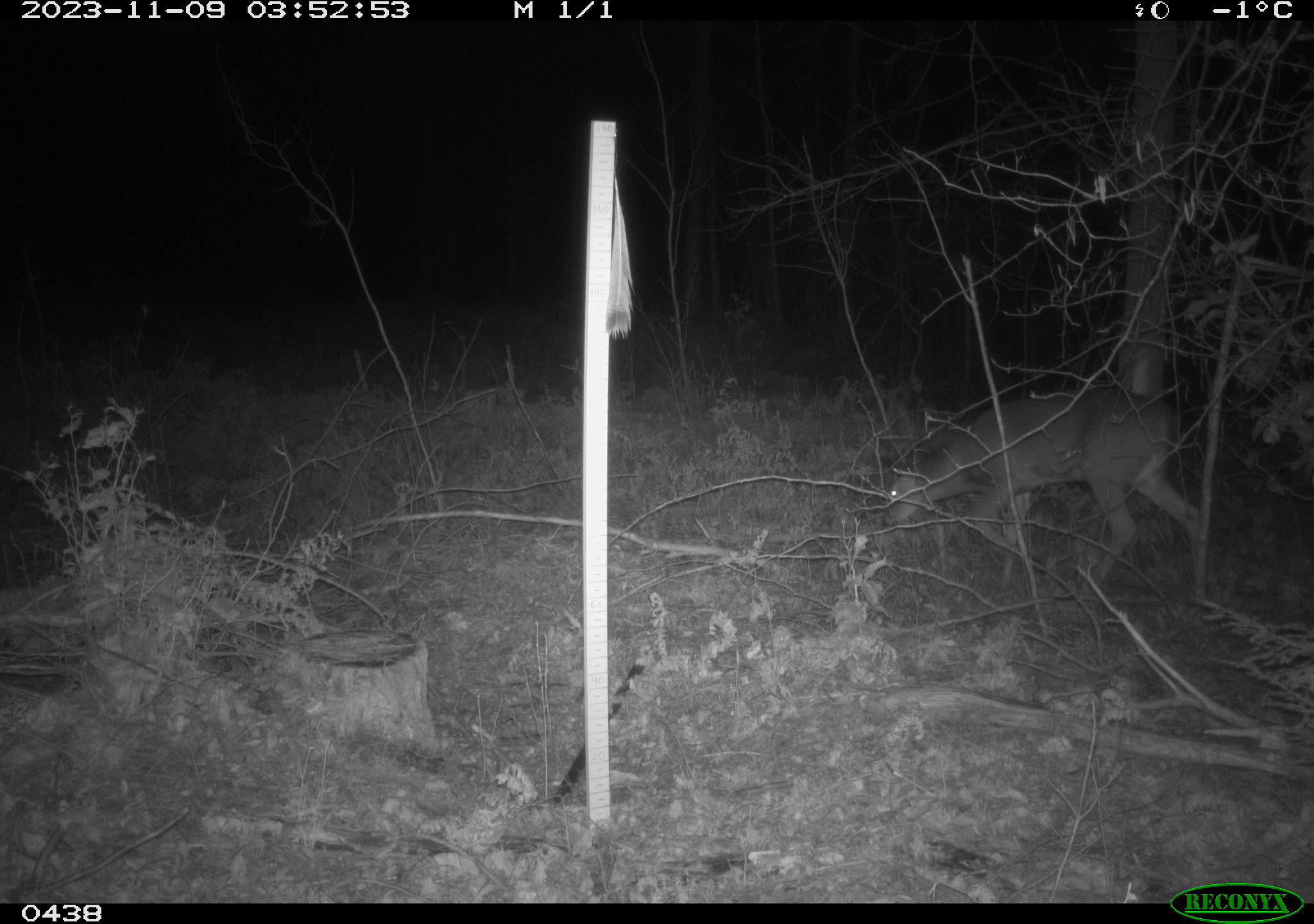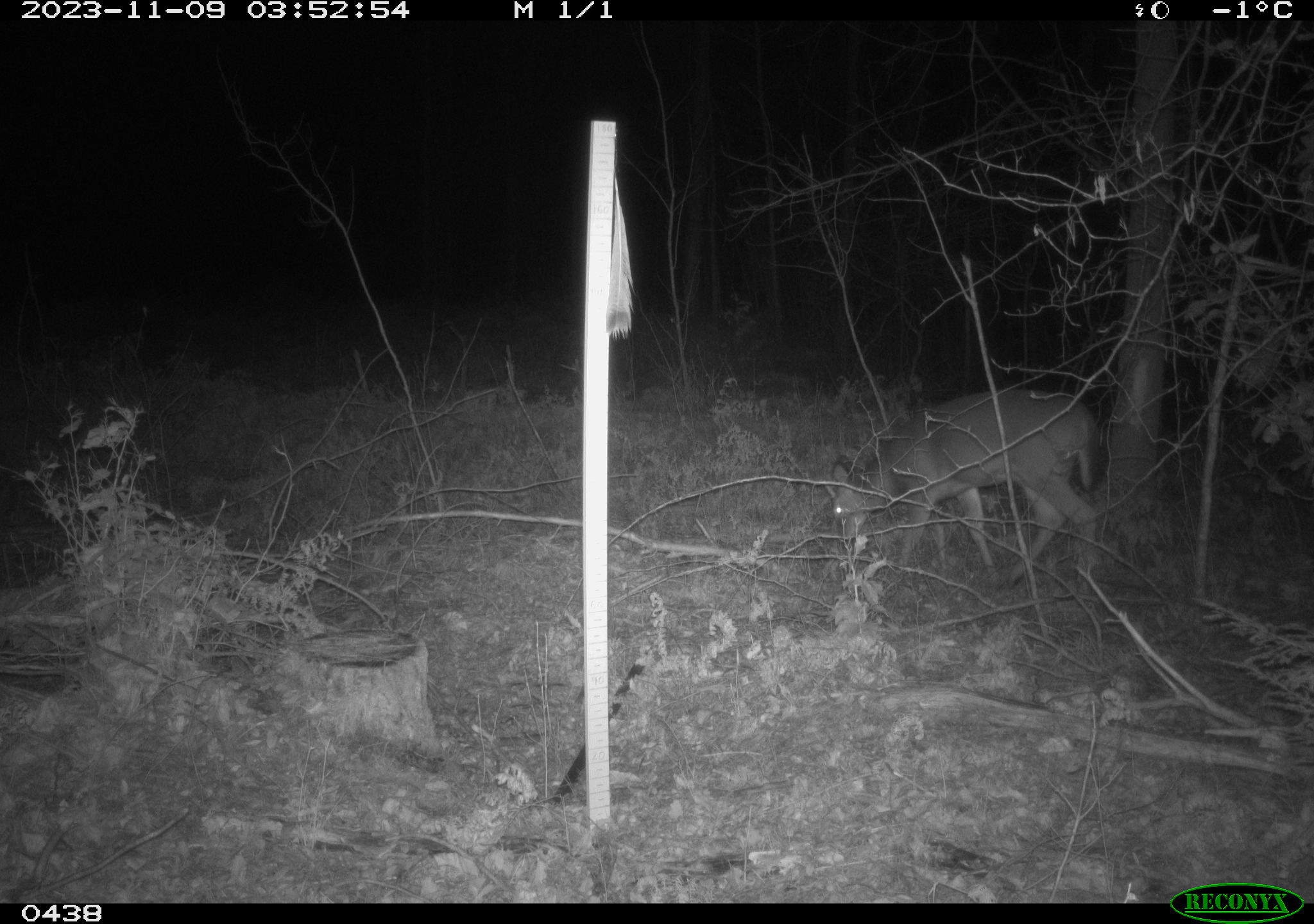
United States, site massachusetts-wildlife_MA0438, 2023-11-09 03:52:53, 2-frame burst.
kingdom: Animalia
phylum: Chordata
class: Mammalia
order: Artiodactyla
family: Cervidae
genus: Odocoileus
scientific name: Odocoileus virginianus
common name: white-tailed deer